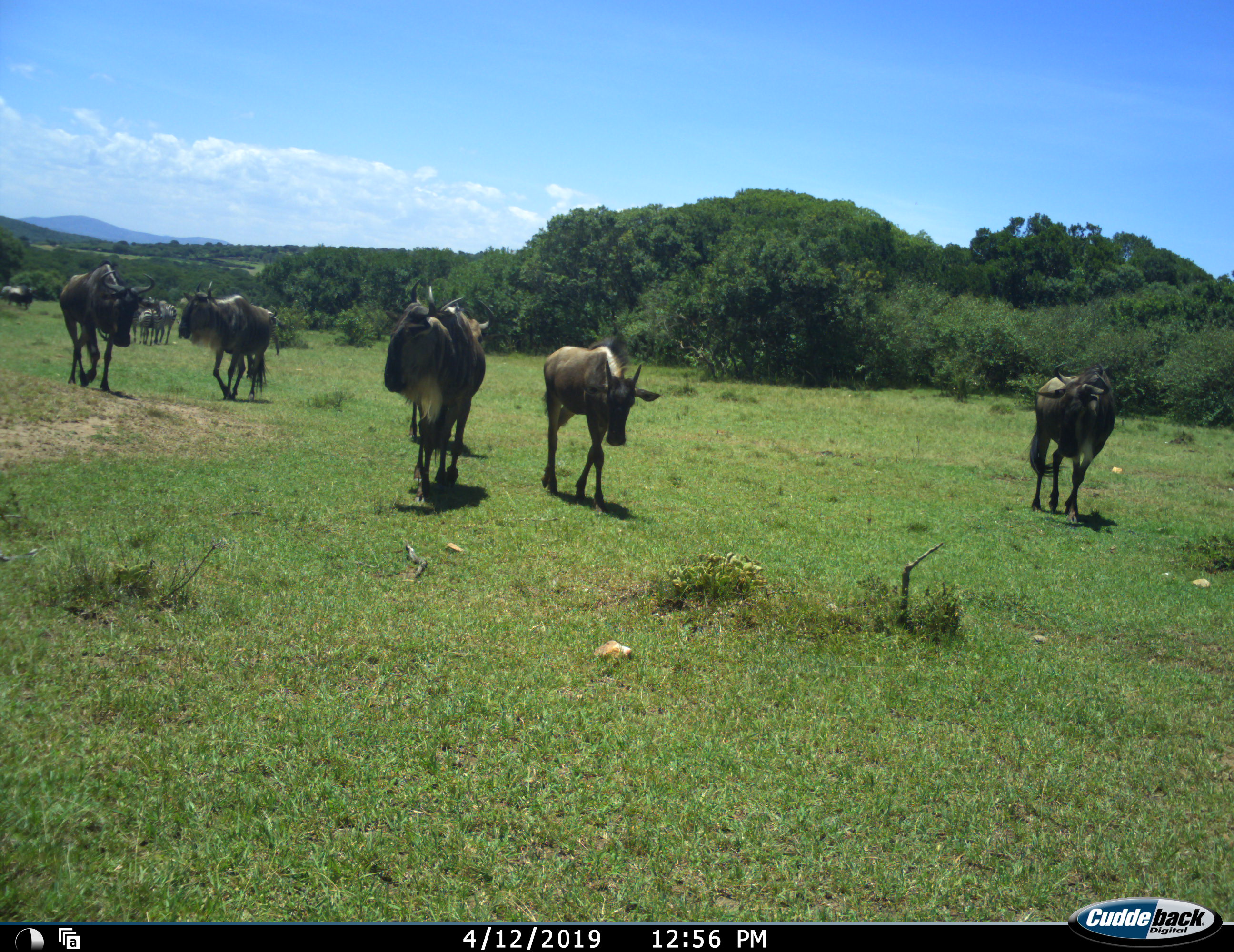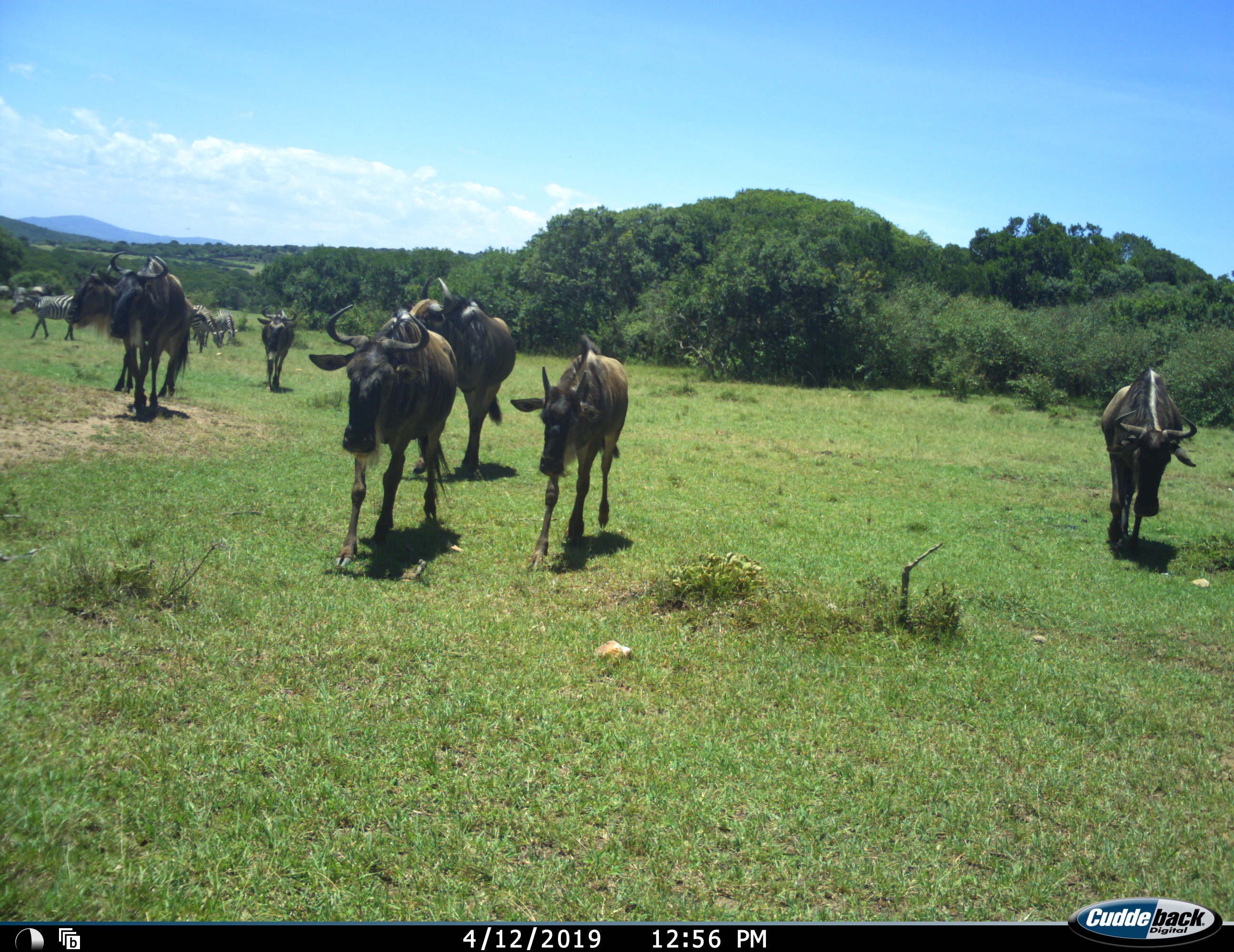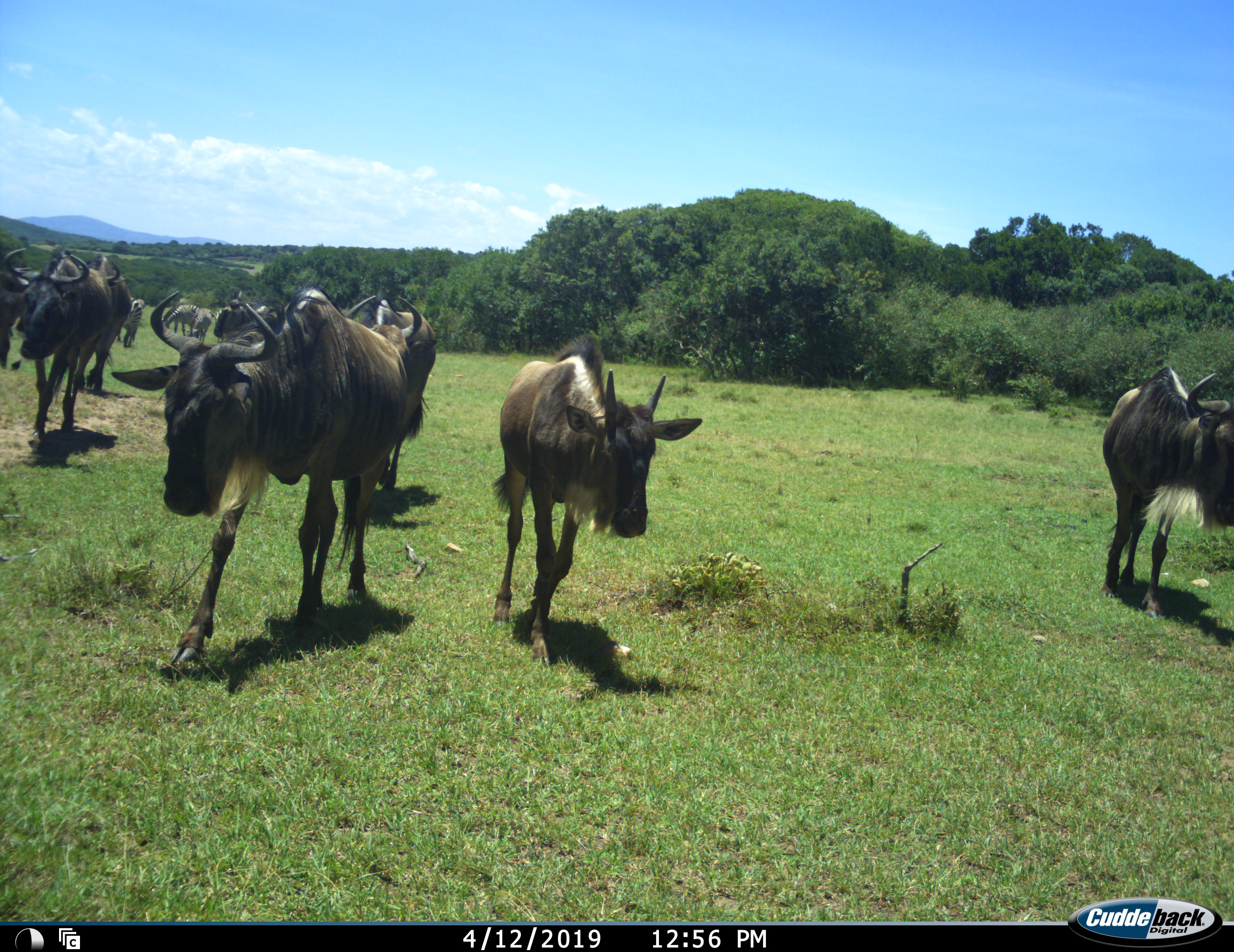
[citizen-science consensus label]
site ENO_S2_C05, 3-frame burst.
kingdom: Animalia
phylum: Chordata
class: Mammalia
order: Artiodactyla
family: Bovidae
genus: Connochaetes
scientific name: Connochaetes taurinus taurinus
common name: blue wildebeest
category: wildebeestblue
Wildebeestblue (blue wildebeest) (Connochaetes taurinus taurinus), count 7. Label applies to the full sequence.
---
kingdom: Animalia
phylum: Chordata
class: Mammalia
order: Perissodactyla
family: Equidae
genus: Equus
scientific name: Equus quagga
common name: plains zebra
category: zebraplains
Zebraplains (plains zebra) (Equus quagga), count 4. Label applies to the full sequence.